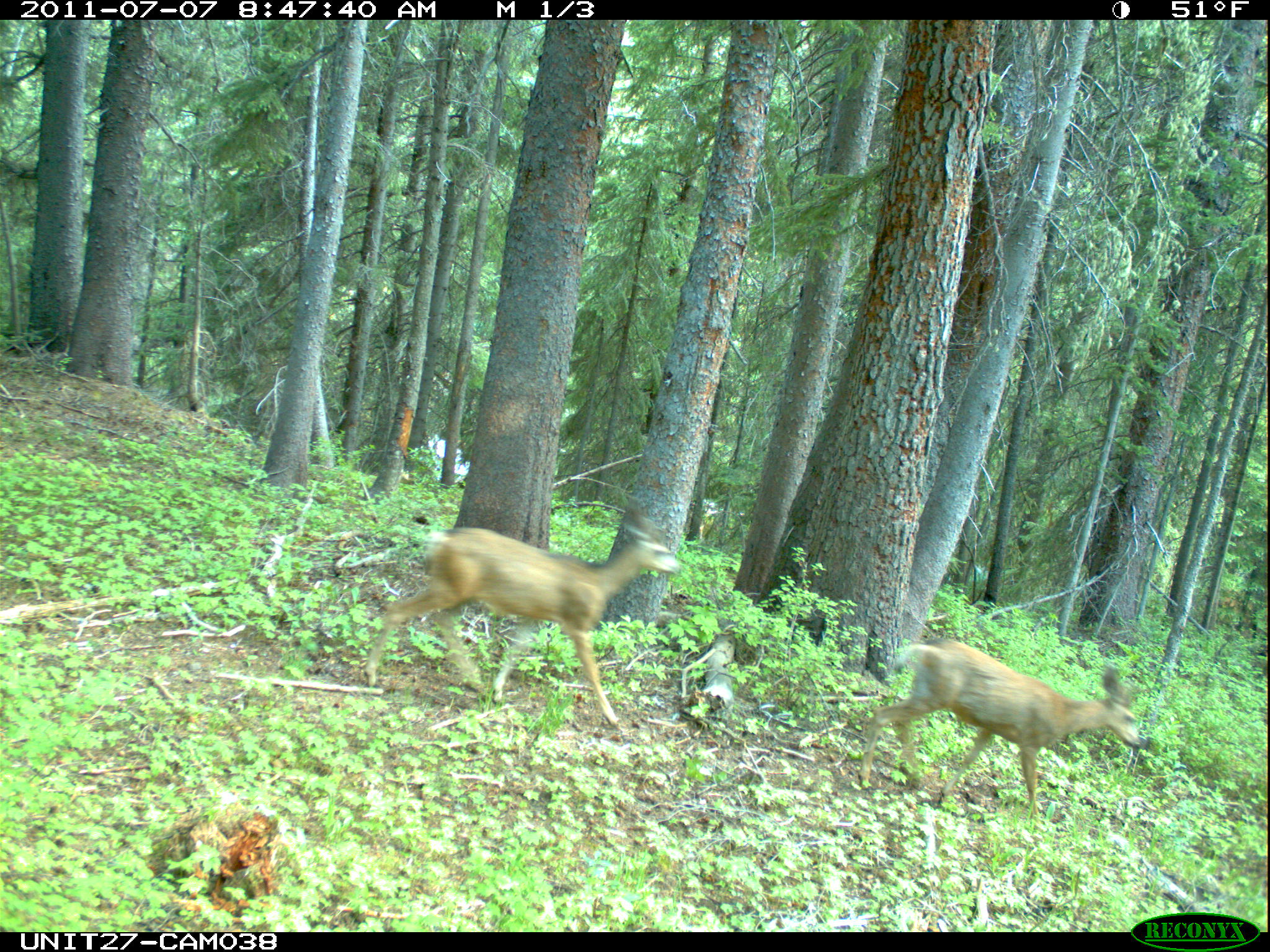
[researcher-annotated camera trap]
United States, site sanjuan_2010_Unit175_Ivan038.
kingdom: Animalia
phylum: Chordata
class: Mammalia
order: Artiodactyla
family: Cervidae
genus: Odocoileus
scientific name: Odocoileus hemionus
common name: mule deer